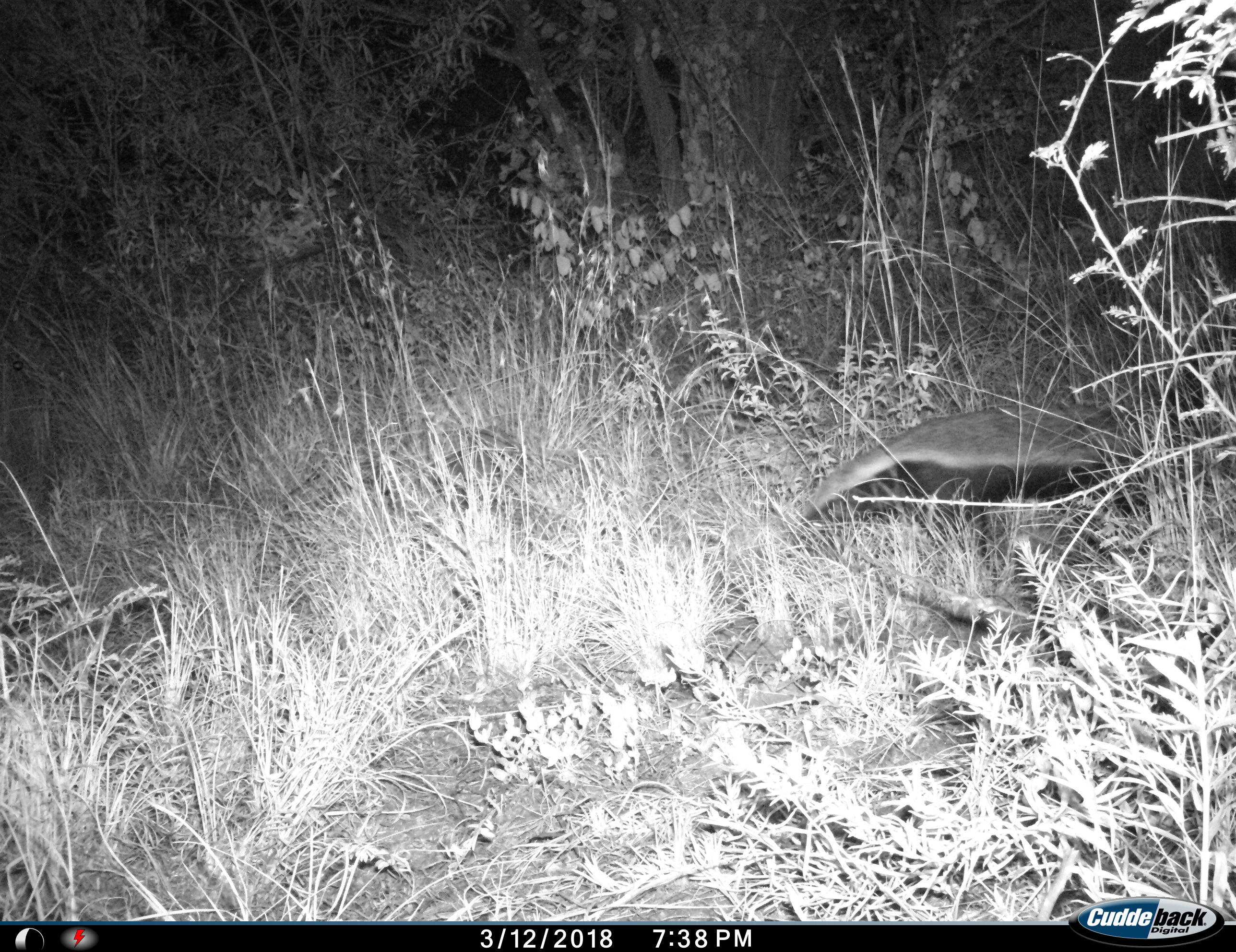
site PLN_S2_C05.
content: unidentified animal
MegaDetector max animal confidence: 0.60